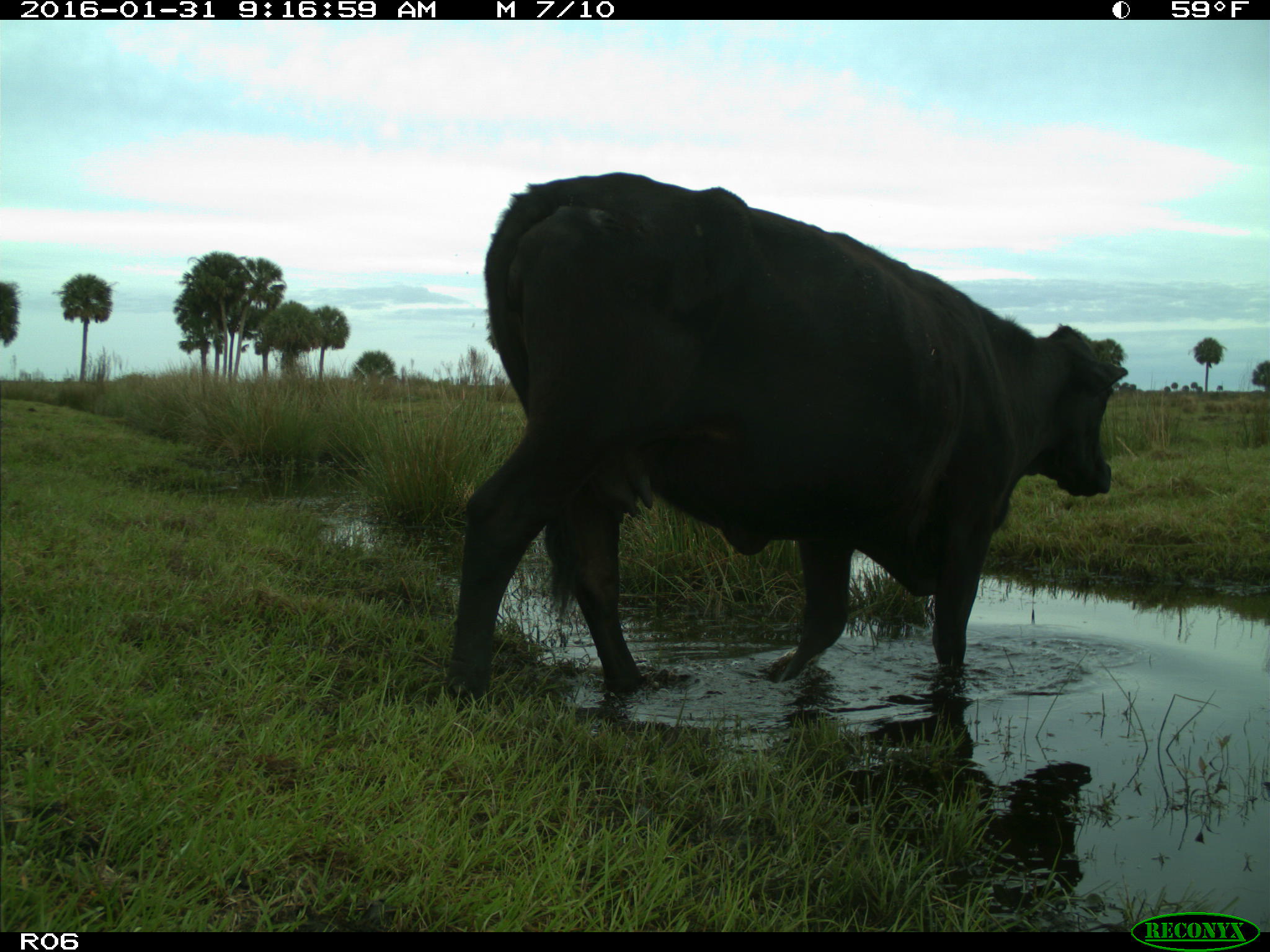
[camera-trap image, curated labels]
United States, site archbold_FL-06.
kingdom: Animalia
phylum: Chordata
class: Mammalia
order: Artiodactyla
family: Bovidae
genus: Bos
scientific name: Bos taurus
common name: domestic cow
Bos taurus (domestic cow).